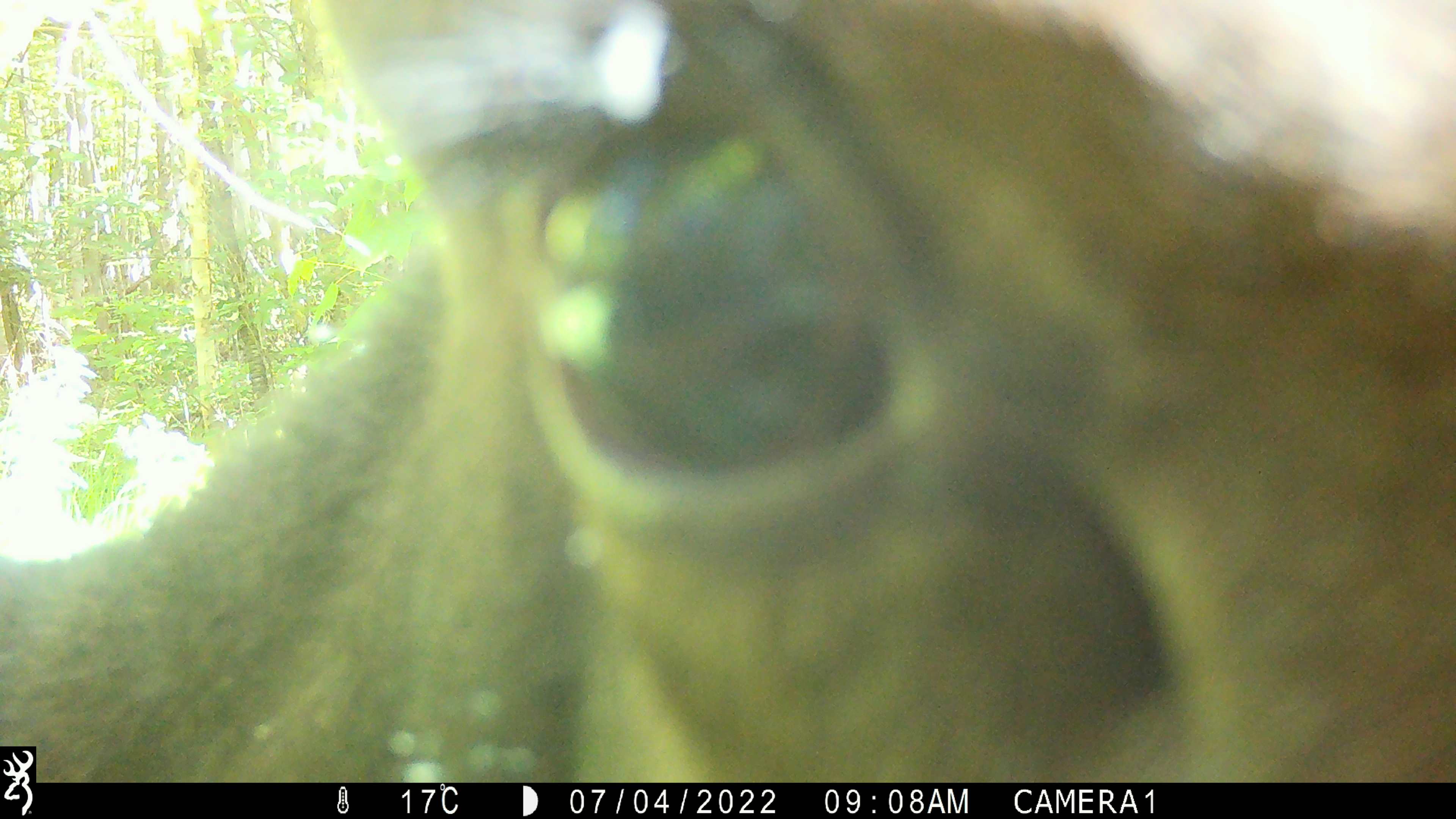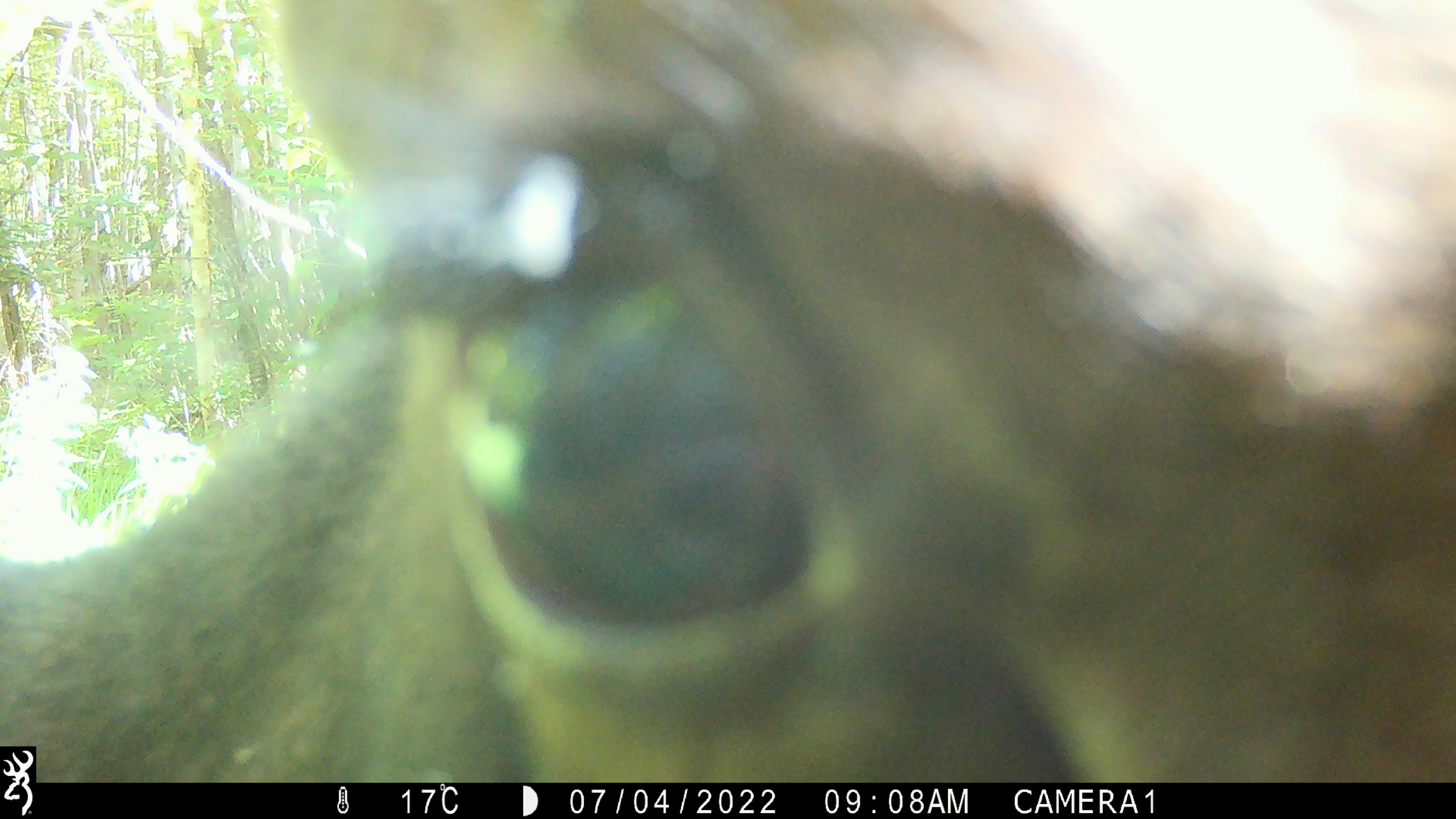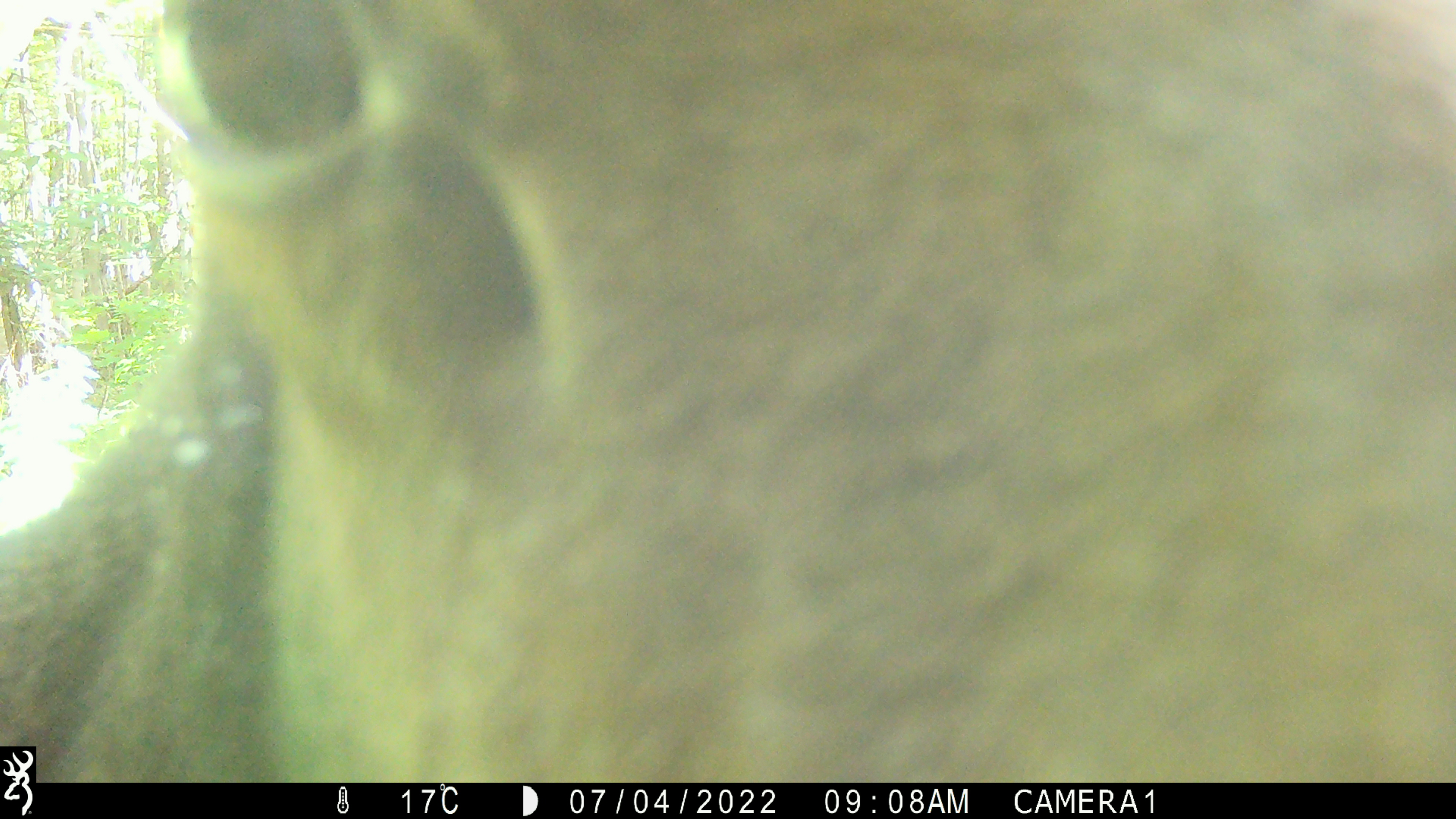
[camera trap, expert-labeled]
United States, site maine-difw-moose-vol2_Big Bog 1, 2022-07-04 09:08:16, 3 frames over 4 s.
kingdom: Animalia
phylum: Chordata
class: Mammalia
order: Artiodactyla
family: Cervidae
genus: Alces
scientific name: Alces alces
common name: moose